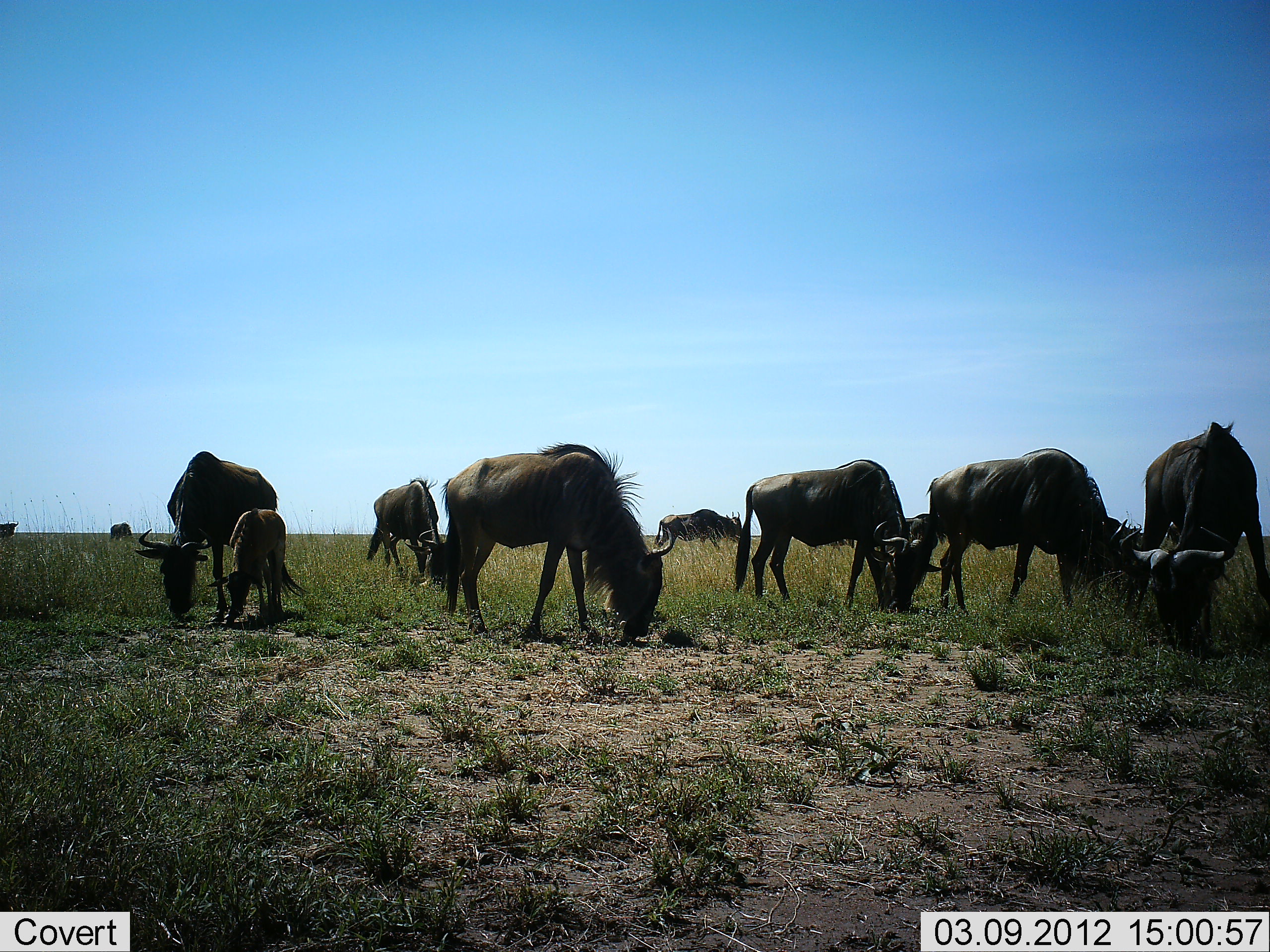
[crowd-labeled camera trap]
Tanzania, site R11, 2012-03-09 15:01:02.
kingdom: Animalia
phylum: Chordata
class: Mammalia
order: Artiodactyla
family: Bovidae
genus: Connochaetes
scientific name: Connochaetes taurinus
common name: blue wildebeest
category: wildebeest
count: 11-50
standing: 27%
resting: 0%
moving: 0%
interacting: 0%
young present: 80%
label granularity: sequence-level